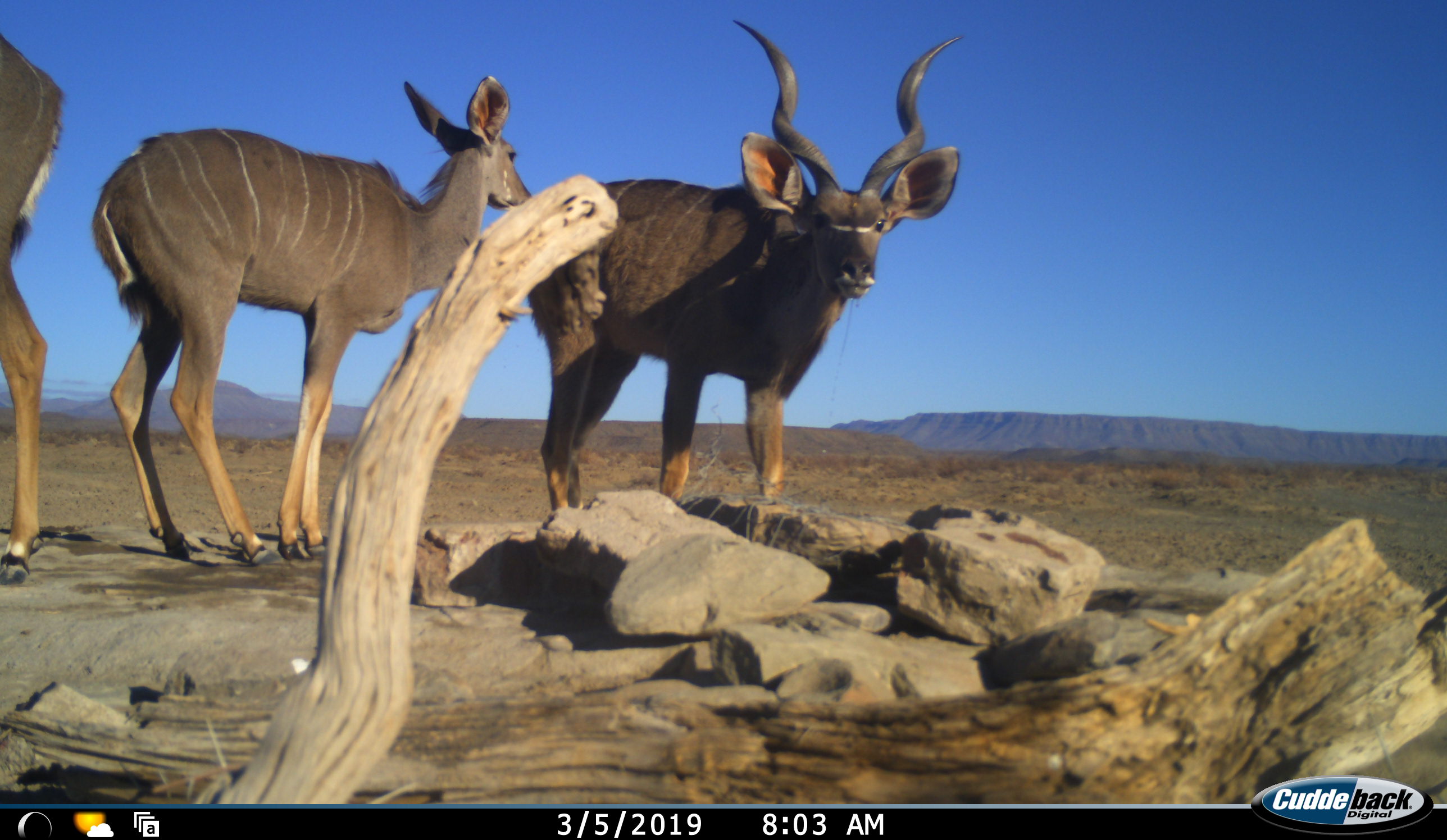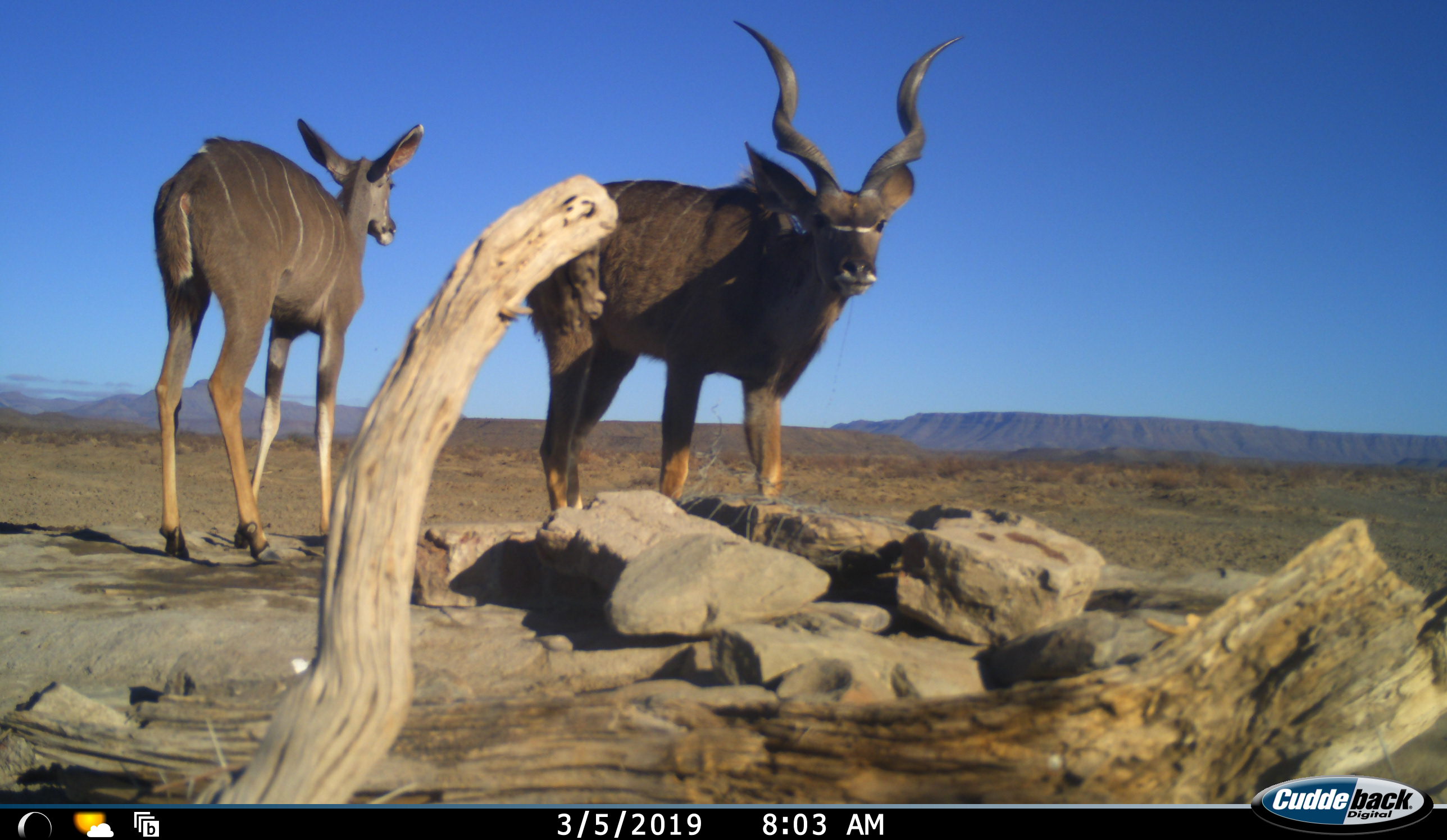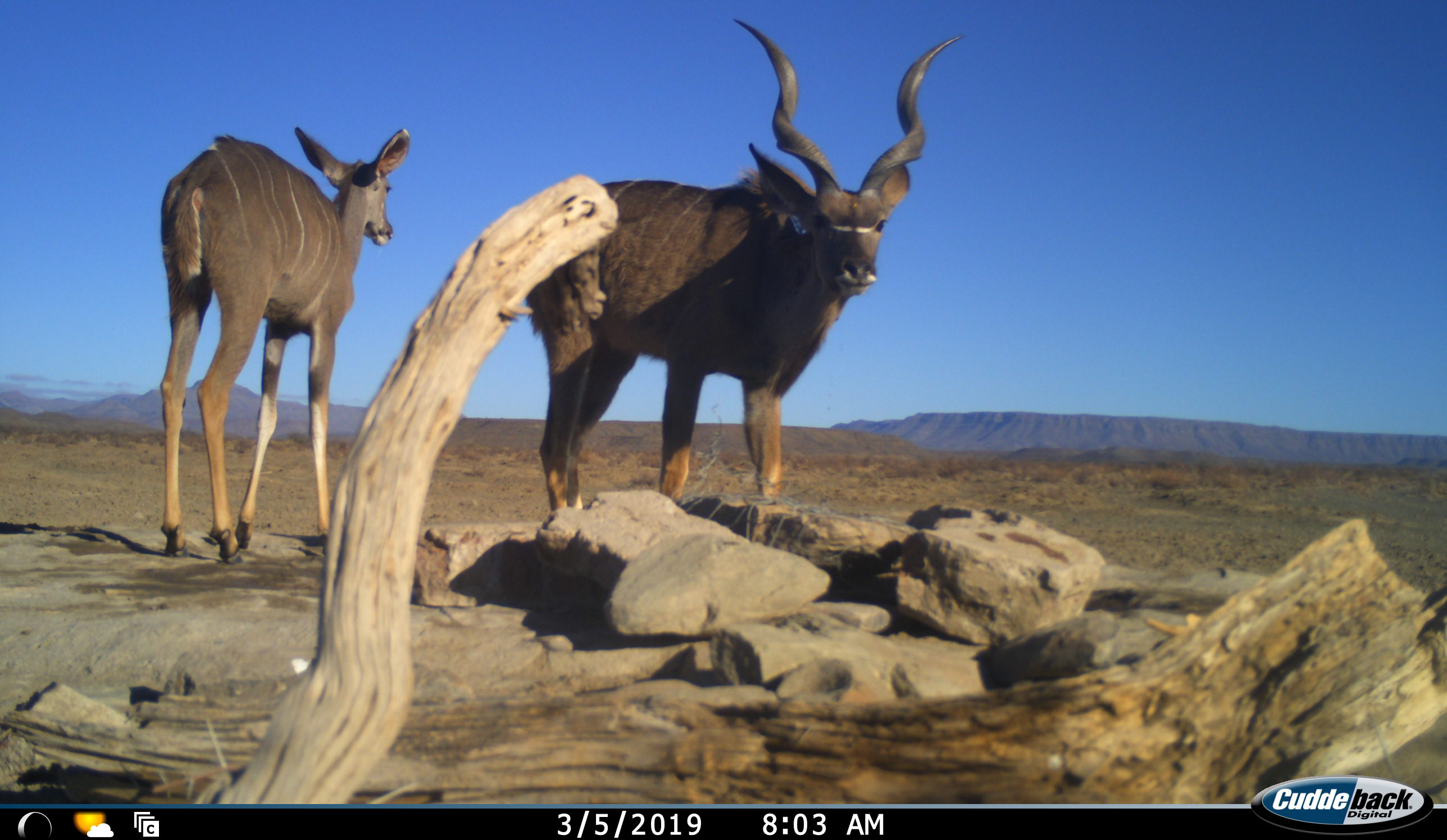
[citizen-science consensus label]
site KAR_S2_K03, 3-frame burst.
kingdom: Animalia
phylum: Chordata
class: Mammalia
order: Artiodactyla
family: Bovidae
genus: Tragelaphus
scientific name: Tragelaphus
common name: kudu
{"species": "kudu (Tragelaphus)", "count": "3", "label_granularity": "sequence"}